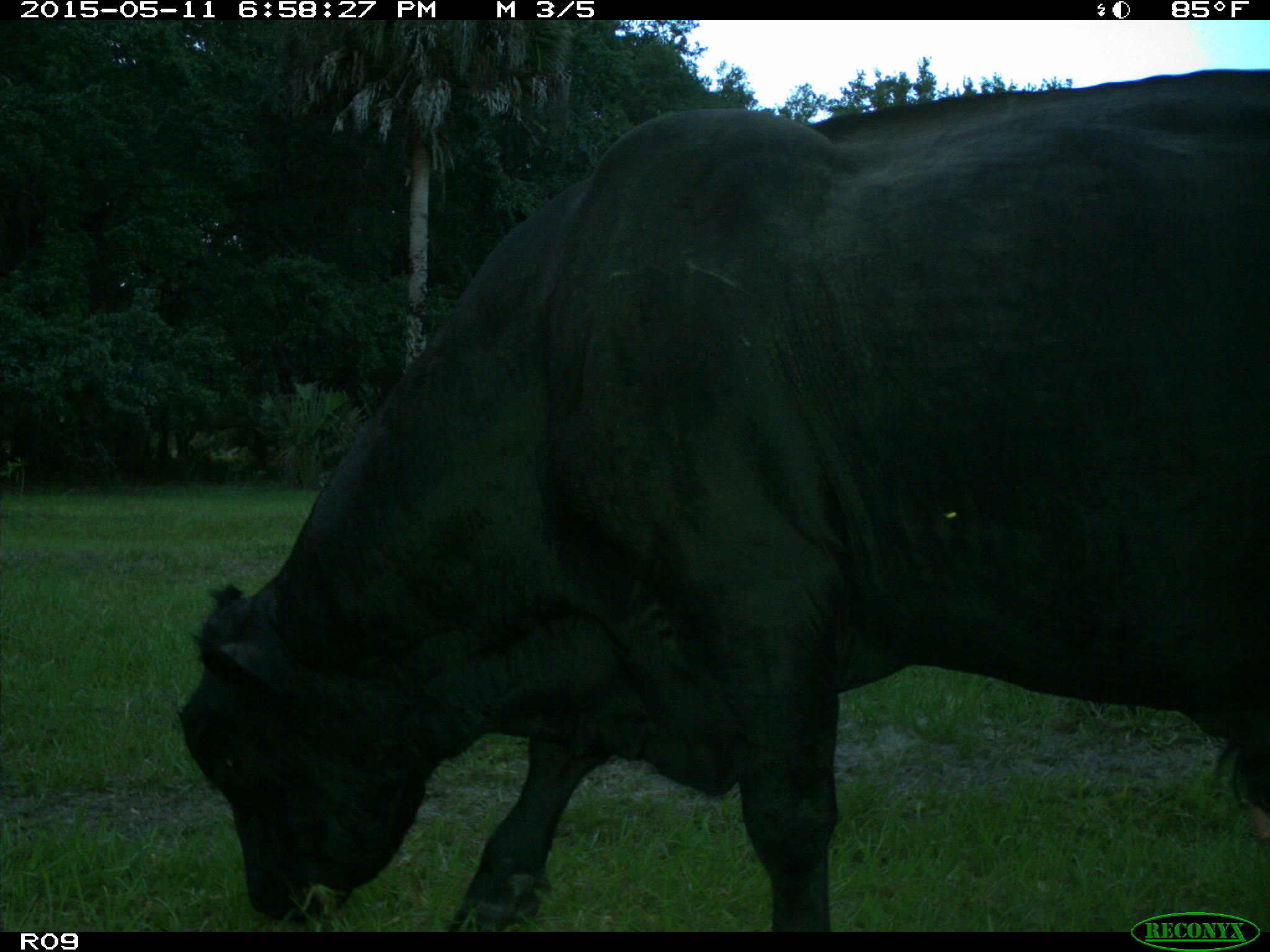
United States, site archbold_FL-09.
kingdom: Animalia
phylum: Chordata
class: Mammalia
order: Artiodactyla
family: Bovidae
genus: Bos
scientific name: Bos taurus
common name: domestic cow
Bos taurus (domestic cow).